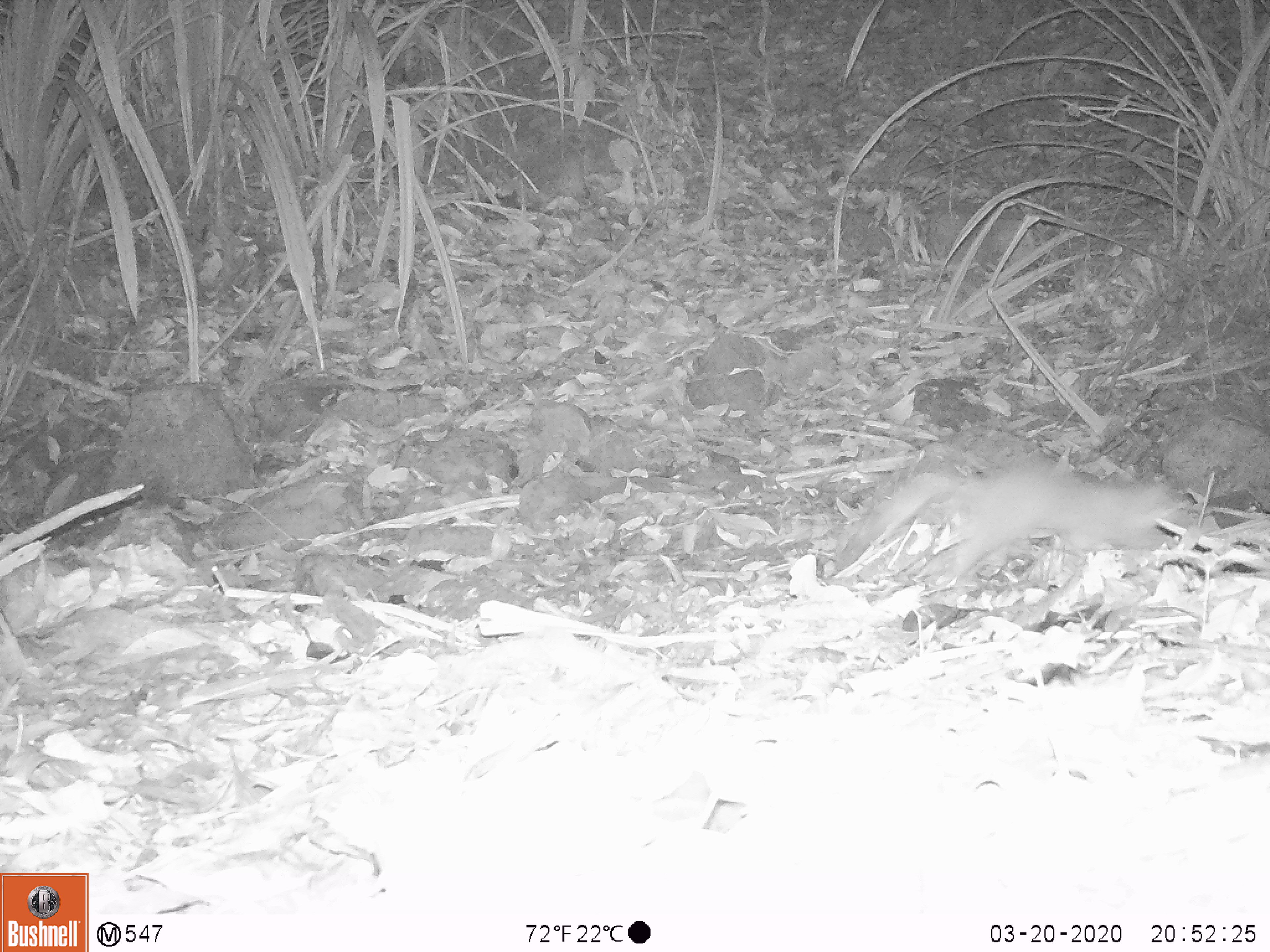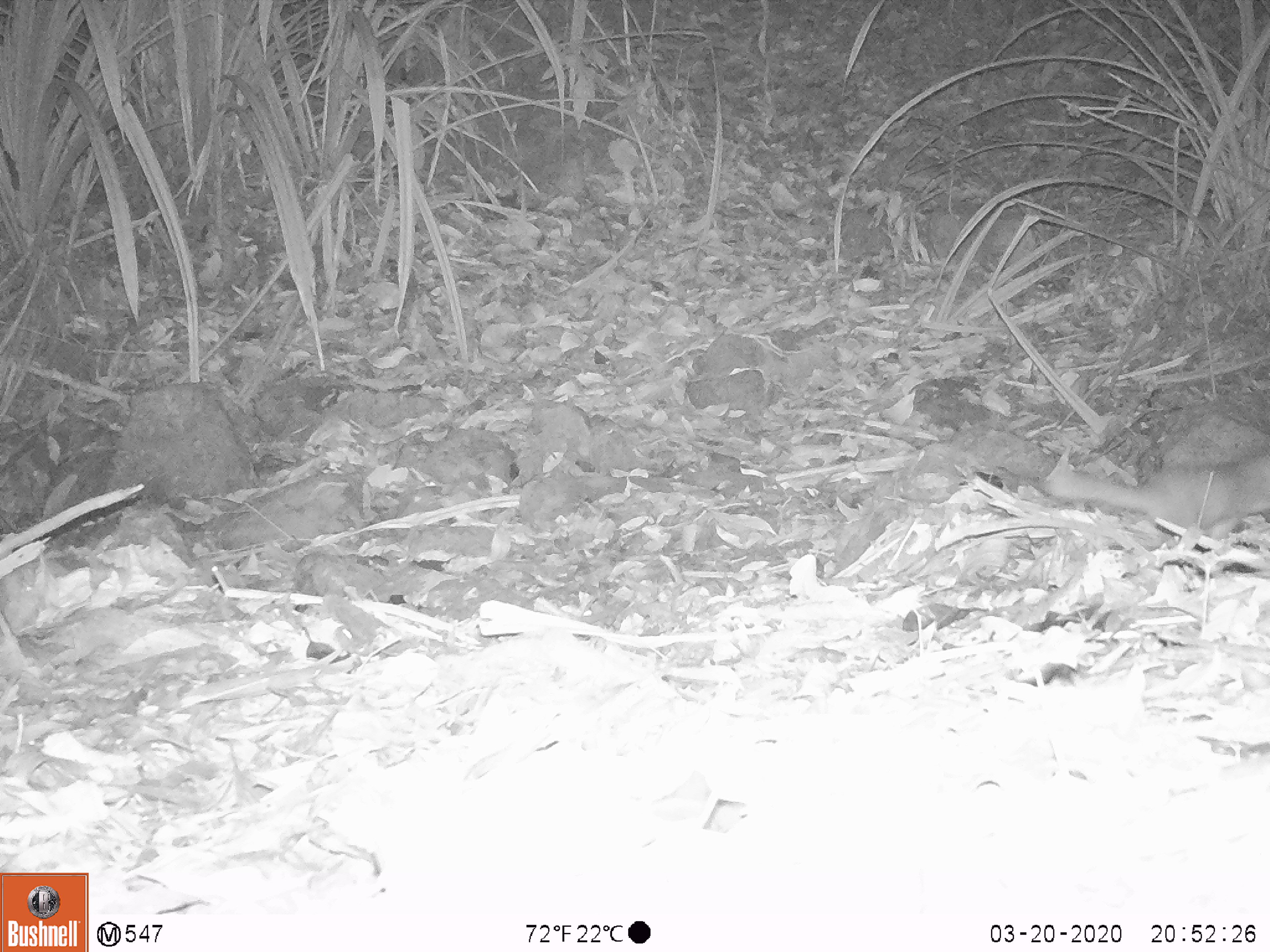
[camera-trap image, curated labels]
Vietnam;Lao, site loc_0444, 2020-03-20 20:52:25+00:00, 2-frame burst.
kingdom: Animalia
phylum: Chordata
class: Mammalia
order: Carnivora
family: Mustelidae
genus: Melogale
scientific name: Melogale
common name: ferret badger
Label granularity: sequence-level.